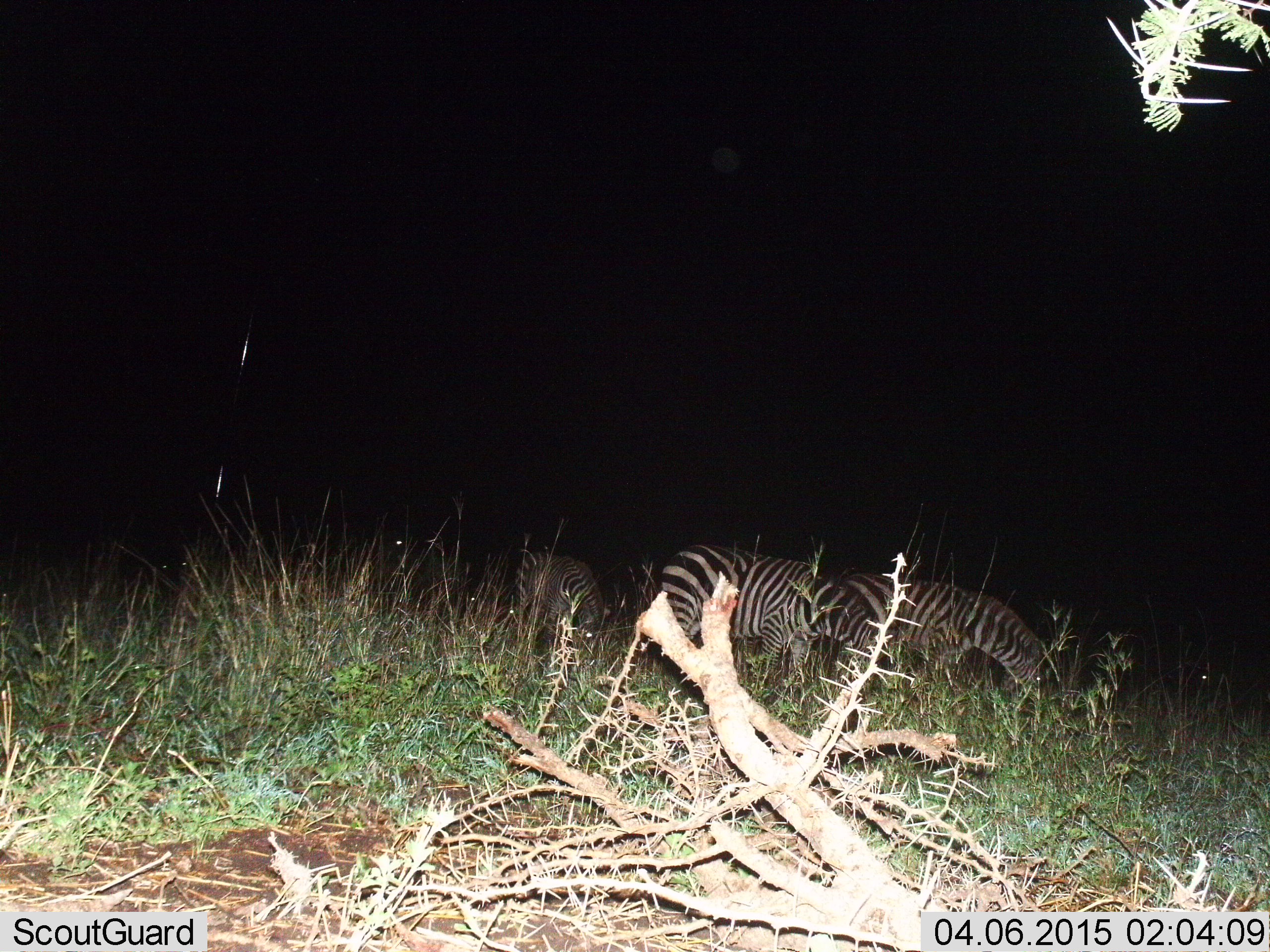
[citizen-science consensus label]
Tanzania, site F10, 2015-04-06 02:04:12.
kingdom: Animalia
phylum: Chordata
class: Mammalia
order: Perissodactyla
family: Equidae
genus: Equus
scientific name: Equus quagga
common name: plains zebra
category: zebra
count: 3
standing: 10%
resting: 0%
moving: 10%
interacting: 0%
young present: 0%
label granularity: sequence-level